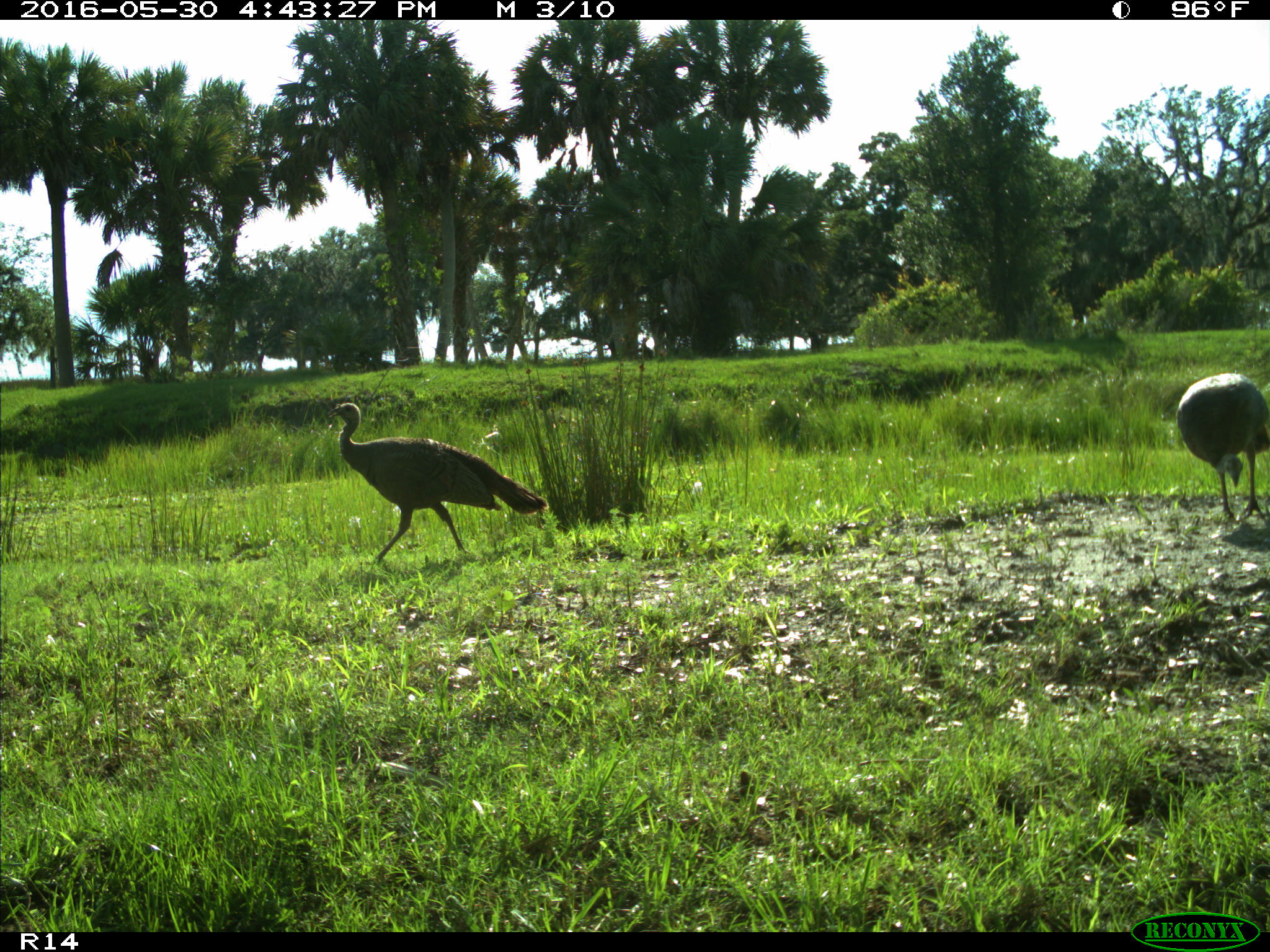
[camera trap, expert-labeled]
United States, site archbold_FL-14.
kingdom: Animalia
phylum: Chordata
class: Aves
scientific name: Aves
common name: birds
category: unidentified bird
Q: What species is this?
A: Unidentified bird (birds) (Aves).